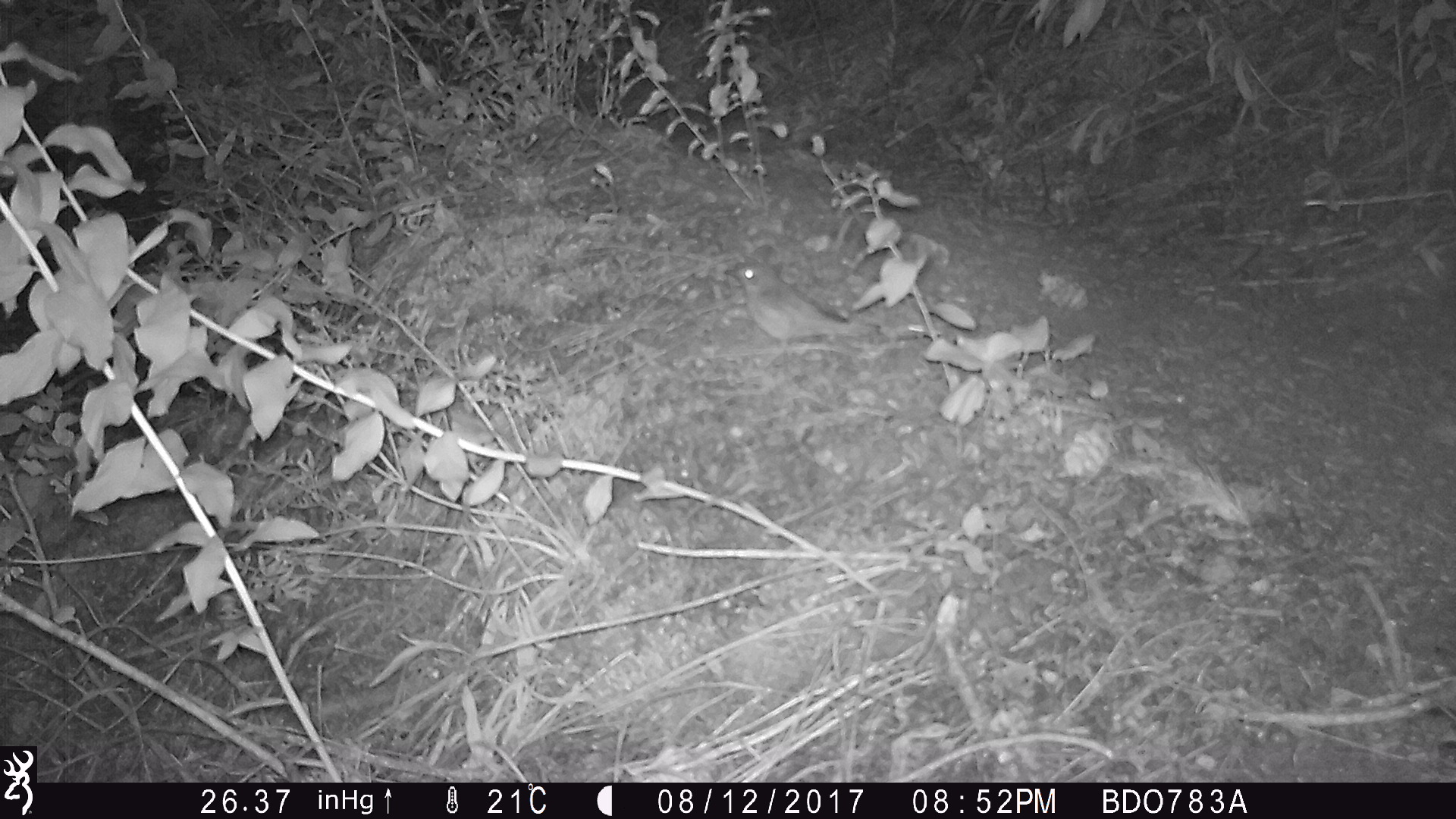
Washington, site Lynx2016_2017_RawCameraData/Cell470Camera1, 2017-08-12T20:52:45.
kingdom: Animalia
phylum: Chordata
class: Aves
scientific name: Aves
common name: birds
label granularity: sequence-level